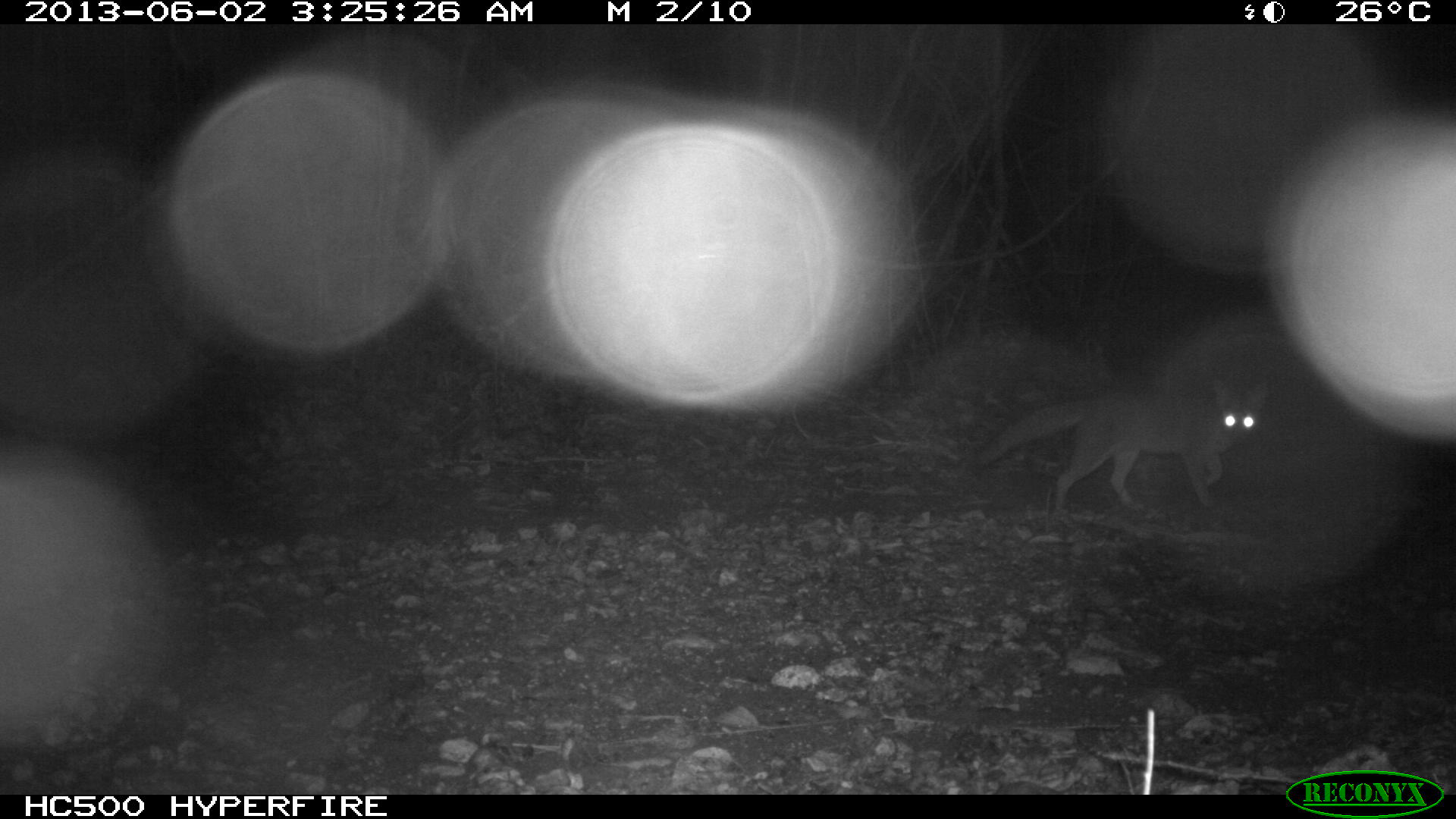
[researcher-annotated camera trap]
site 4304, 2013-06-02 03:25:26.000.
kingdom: Animalia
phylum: Chordata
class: Mammalia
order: Carnivora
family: Canidae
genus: Urocyon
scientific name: Urocyon cinereoargenteus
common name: gray fox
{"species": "Urocyon cinereoargenteus (gray fox)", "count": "1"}